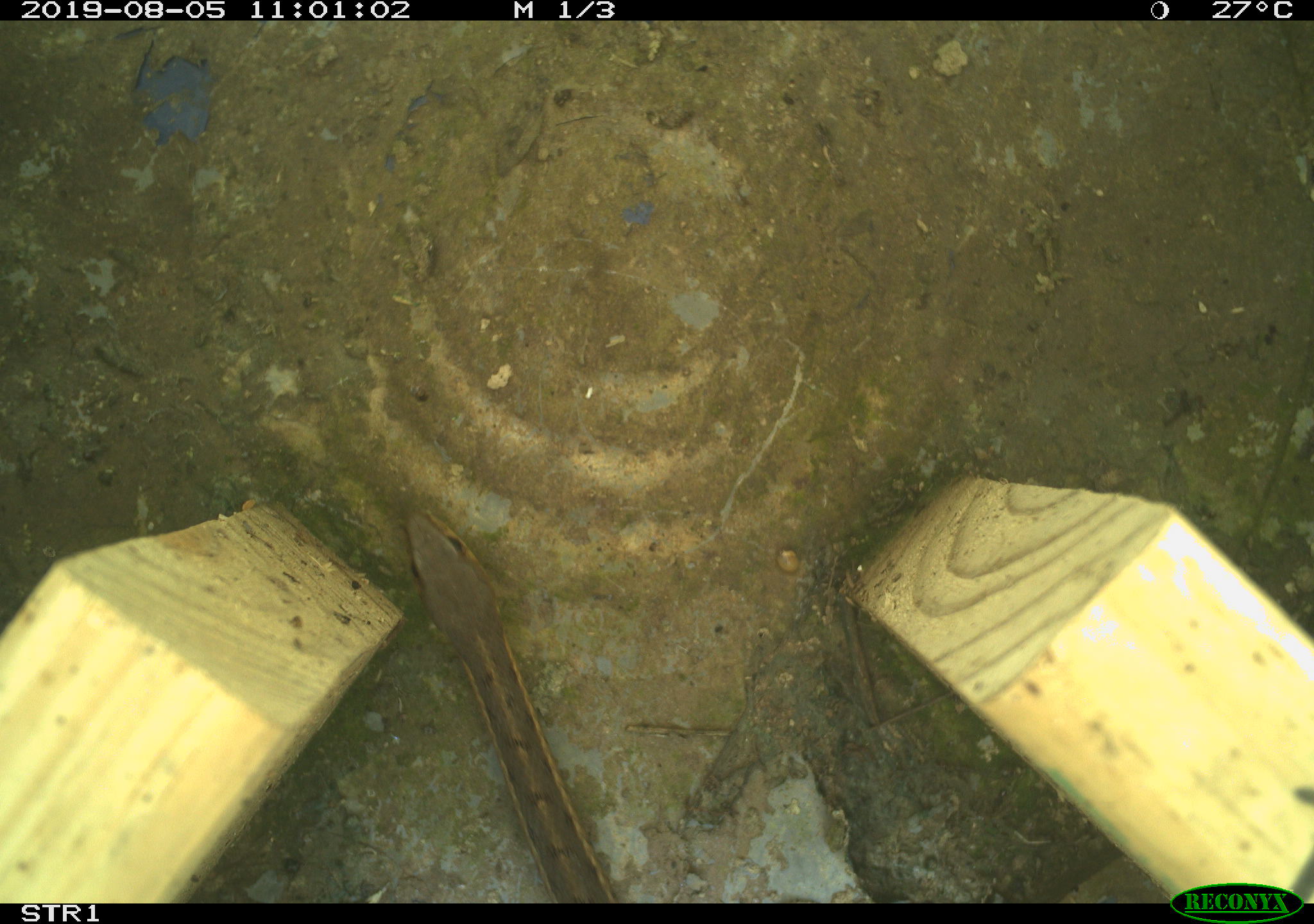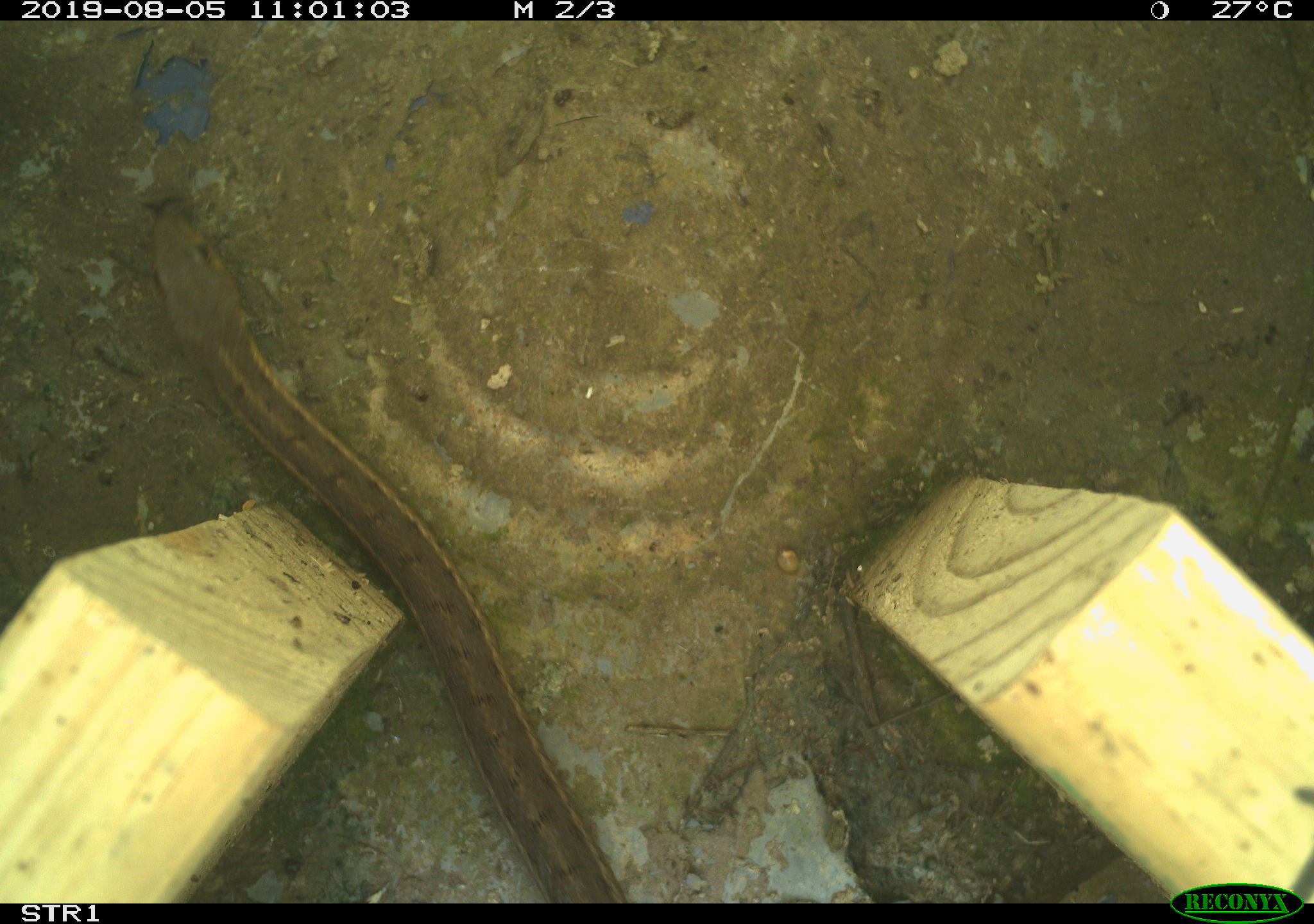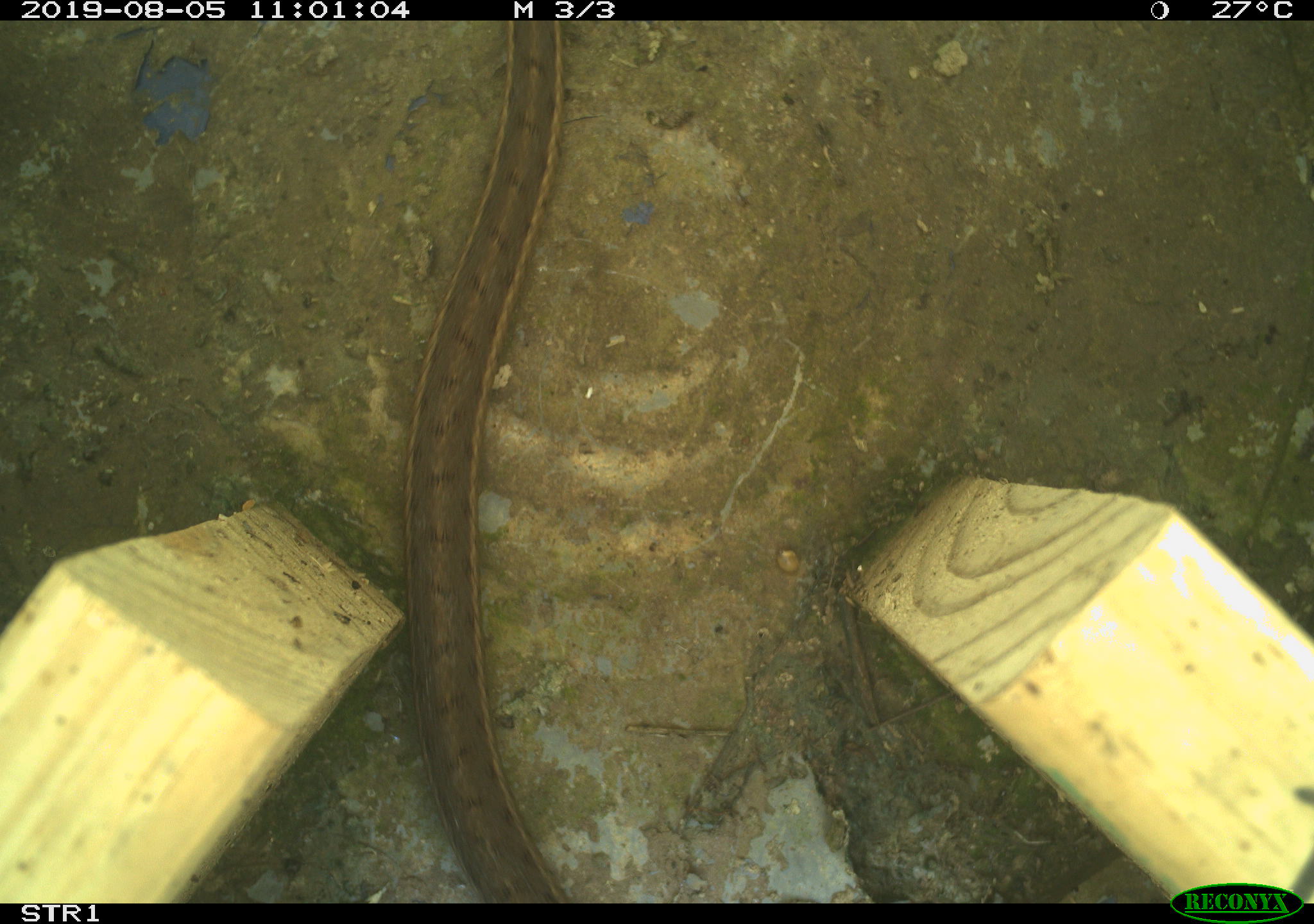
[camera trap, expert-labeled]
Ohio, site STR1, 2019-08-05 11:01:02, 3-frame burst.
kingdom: Animalia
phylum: Chordata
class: Reptilia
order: Squamata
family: Colubridae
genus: Thamnophis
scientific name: Thamnophis sirtalis sirtalis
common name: eastern gartersnake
Eastern gartersnake (Thamnophis sirtalis sirtalis).